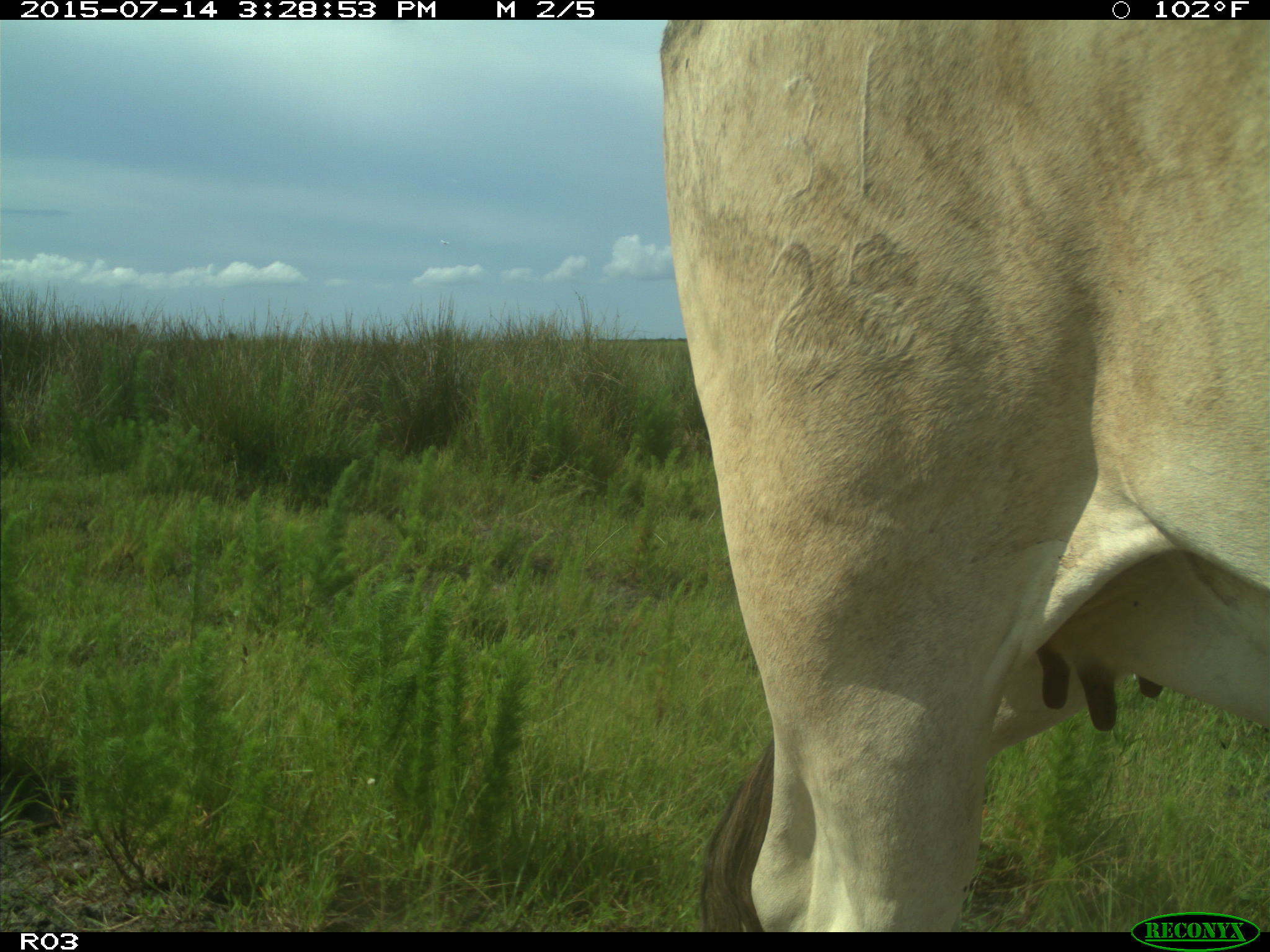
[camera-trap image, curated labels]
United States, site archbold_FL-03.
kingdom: Animalia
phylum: Chordata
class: Mammalia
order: Artiodactyla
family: Bovidae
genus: Bos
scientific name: Bos taurus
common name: domestic cow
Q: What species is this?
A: Bos taurus (domestic cow).